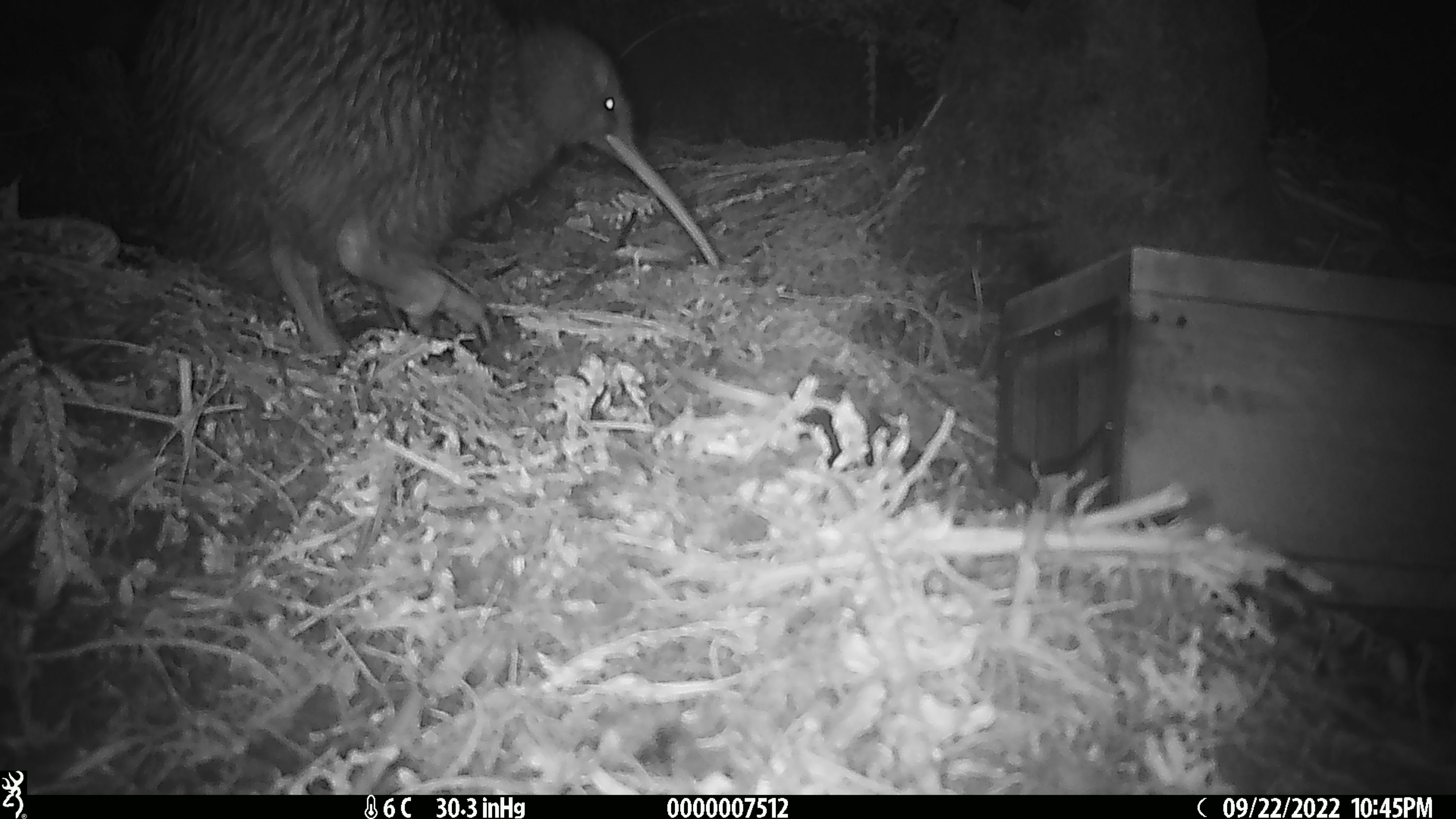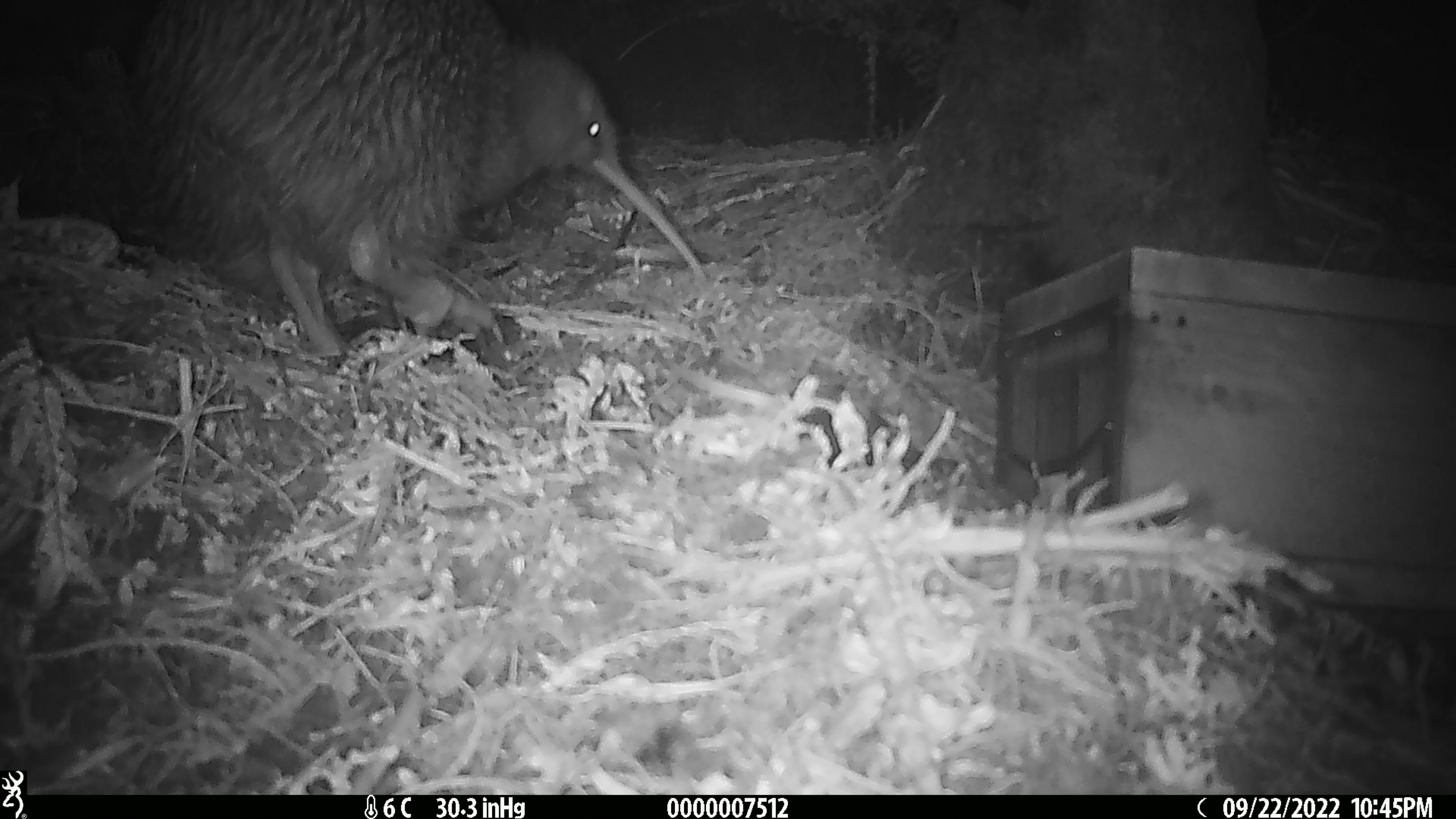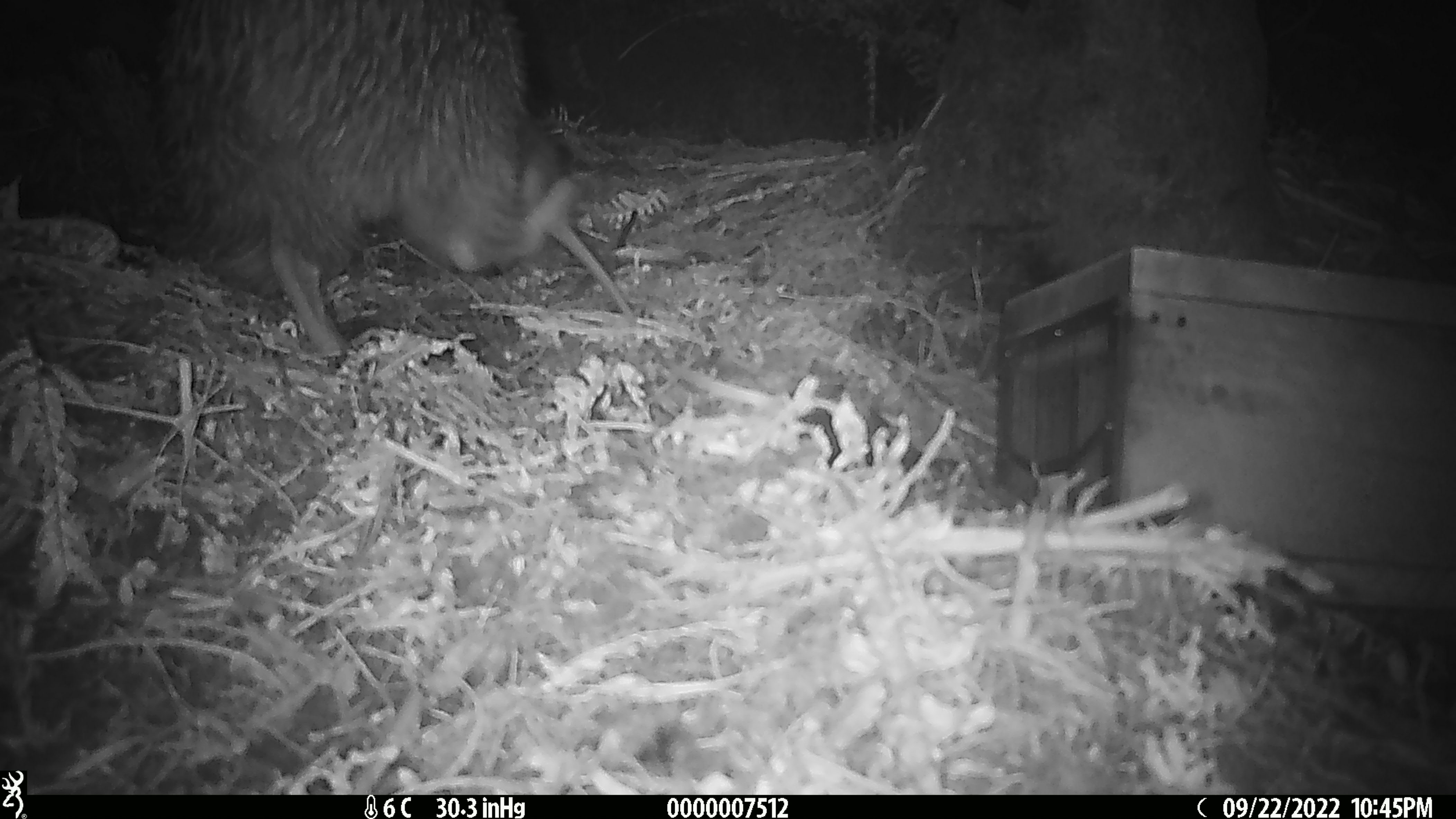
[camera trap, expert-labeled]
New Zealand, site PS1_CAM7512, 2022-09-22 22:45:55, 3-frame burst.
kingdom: Animalia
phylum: Chordata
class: Aves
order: Apterygiformes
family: Apterygidae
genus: Apteryx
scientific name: Apteryx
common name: kiwi